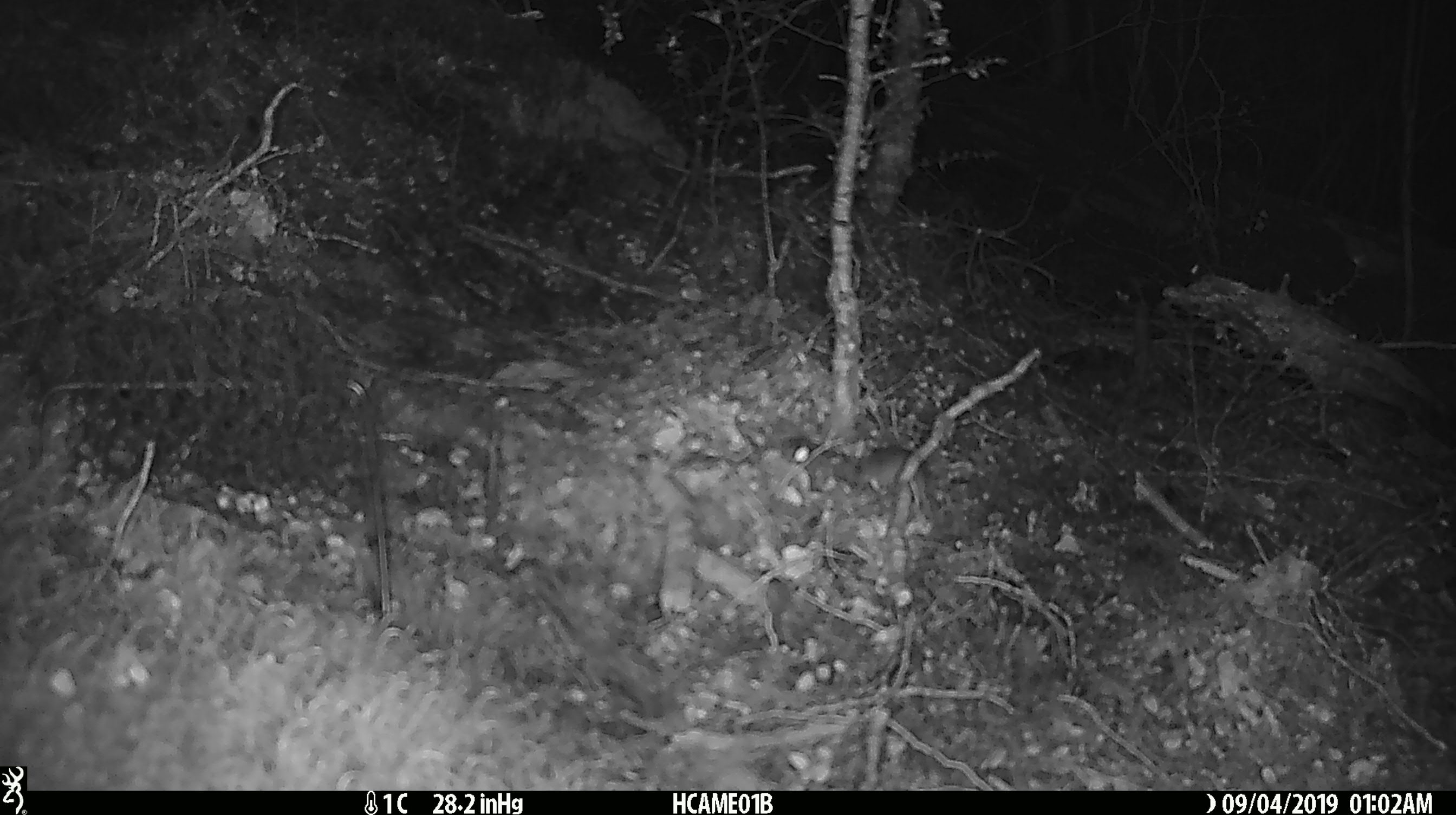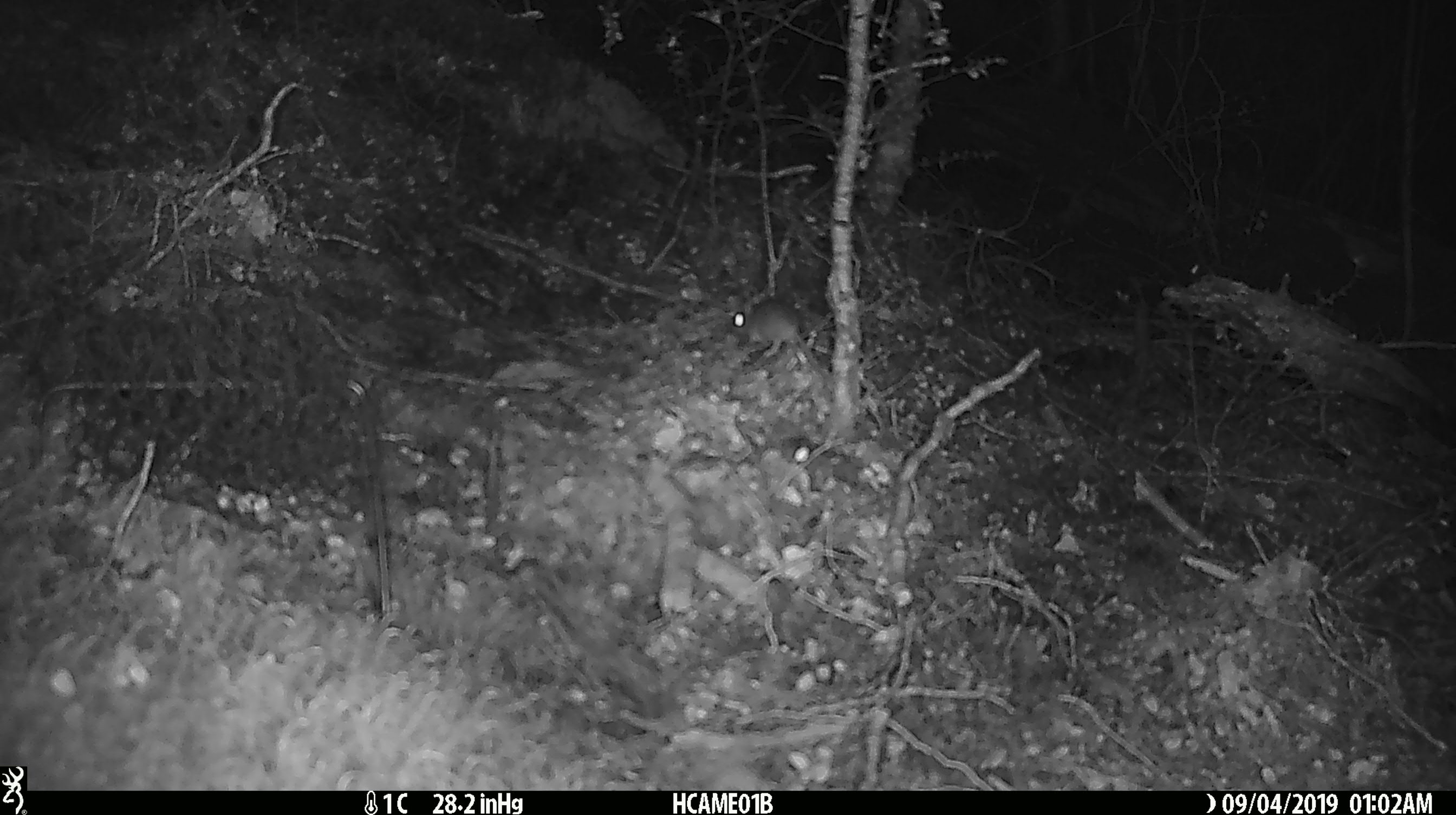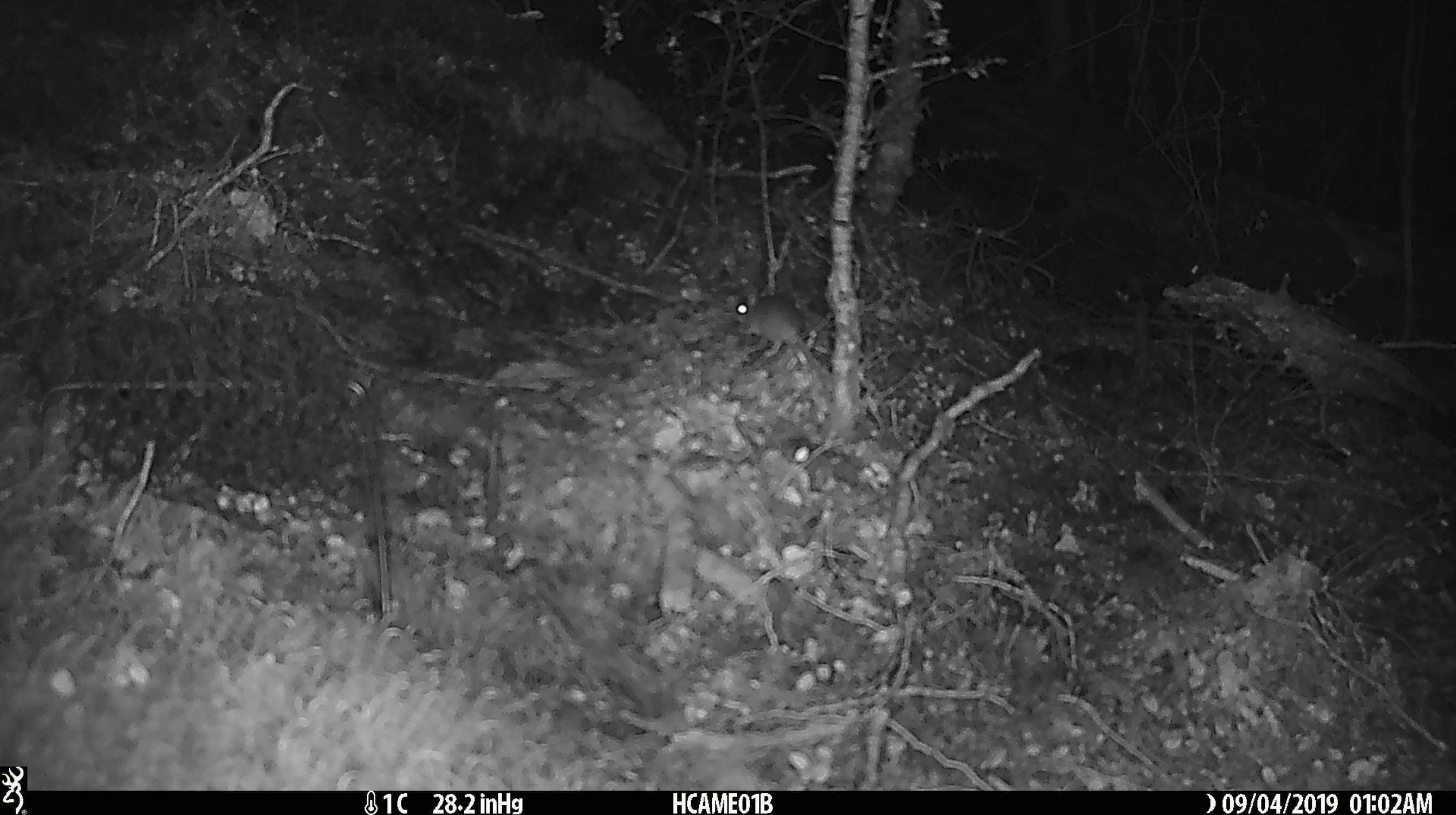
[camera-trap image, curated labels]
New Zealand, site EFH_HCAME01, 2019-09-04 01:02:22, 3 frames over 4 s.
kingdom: Animalia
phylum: Chordata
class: Mammalia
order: Rodentia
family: Muridae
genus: Mus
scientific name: Mus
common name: mouse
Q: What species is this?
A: Mouse (Mus).